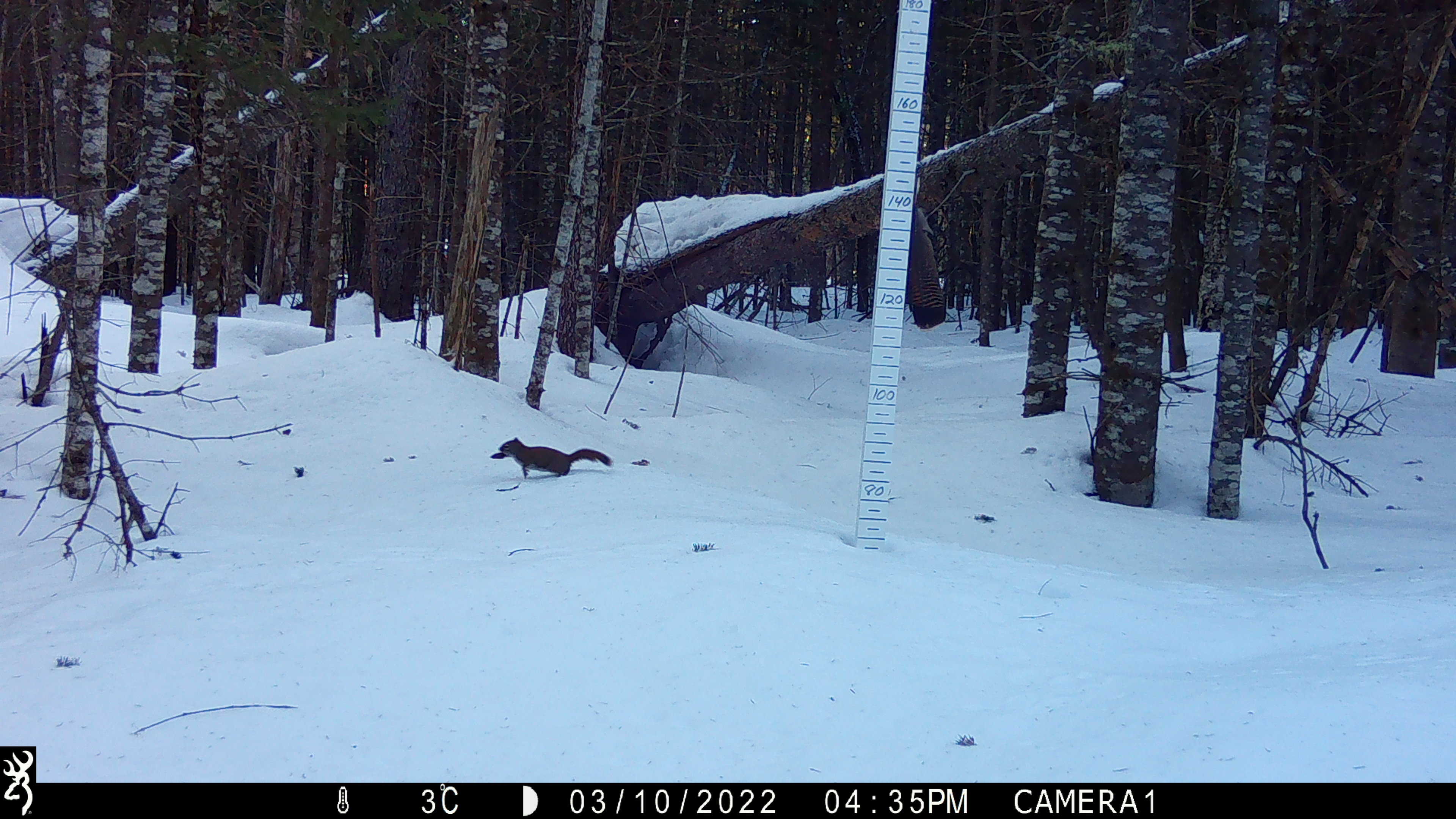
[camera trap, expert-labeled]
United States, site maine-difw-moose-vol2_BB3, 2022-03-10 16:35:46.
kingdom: Animalia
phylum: Chordata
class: Mammalia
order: Rodentia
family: Sciuridae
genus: Tamiasciurus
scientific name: Tamiasciurus hudsonicus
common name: red squirrel